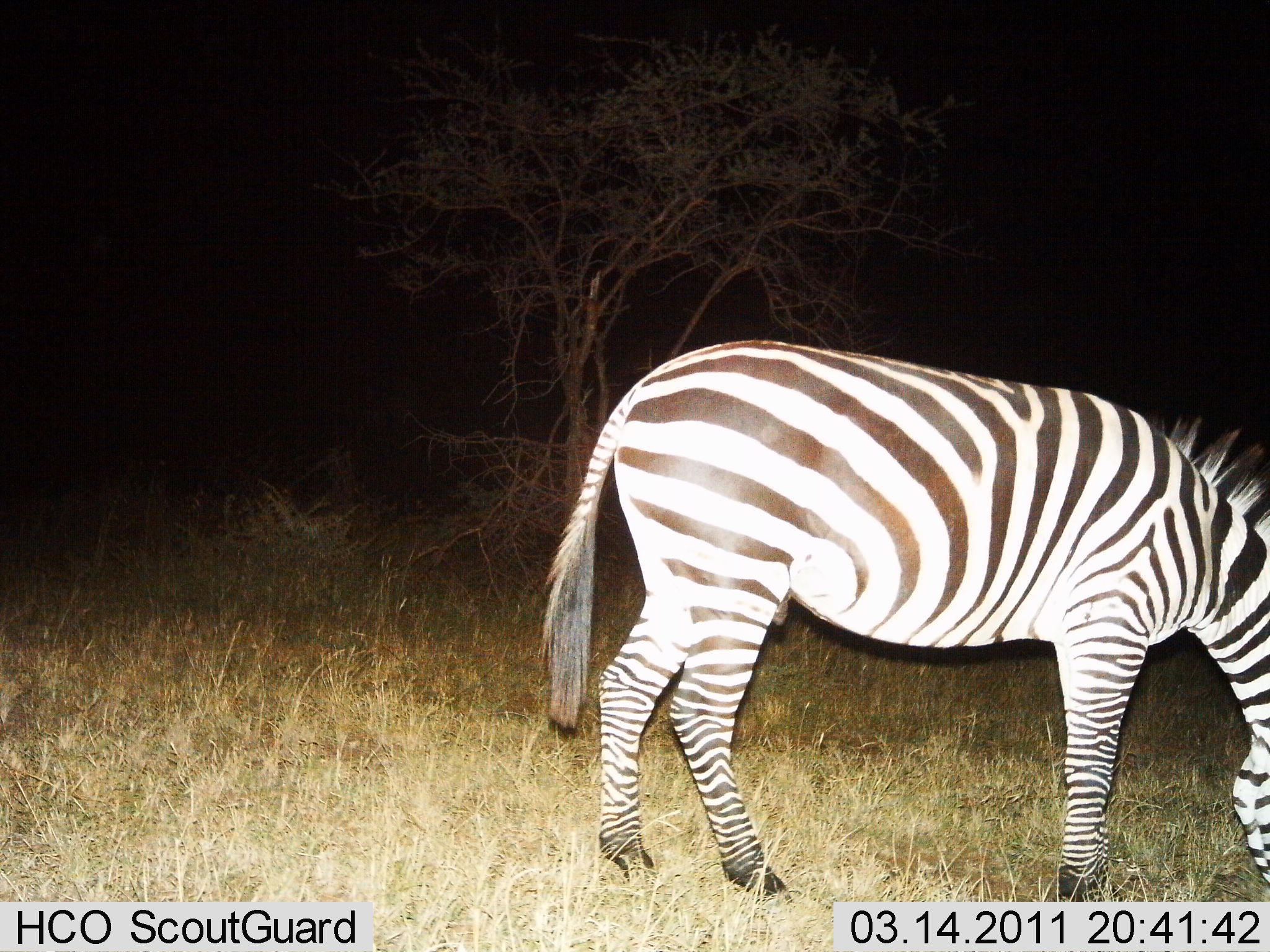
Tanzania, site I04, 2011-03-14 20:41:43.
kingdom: Animalia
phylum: Chordata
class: Mammalia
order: Perissodactyla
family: Equidae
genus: Equus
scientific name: Equus quagga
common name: plains zebra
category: zebra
Zebra (plains zebra) (Equus quagga), count 1. Behavior (volunteer vote fractions): standing 50%, resting 0%, moving 0%, interacting 0%. Young present (vote fraction): 0%. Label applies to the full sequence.